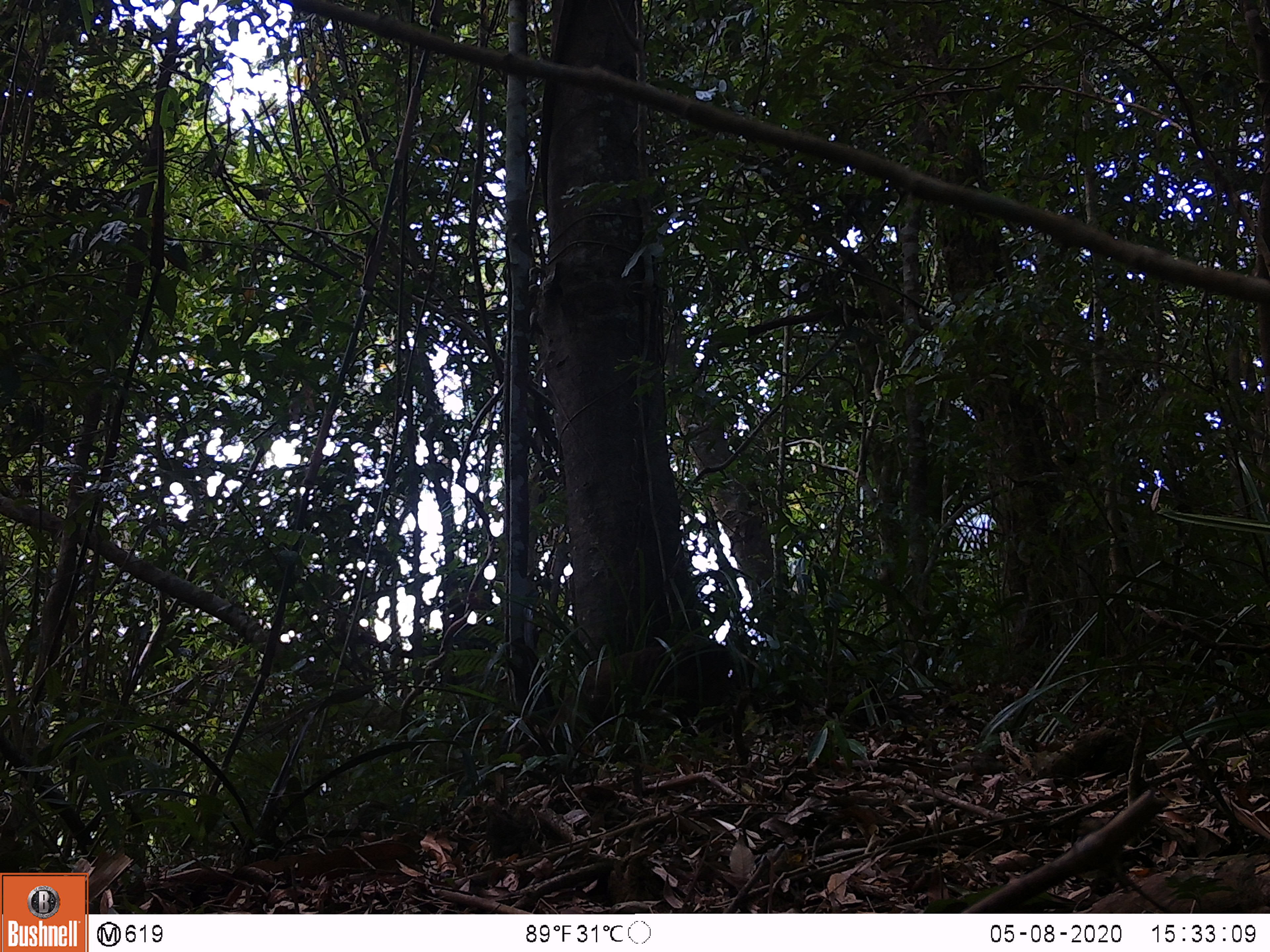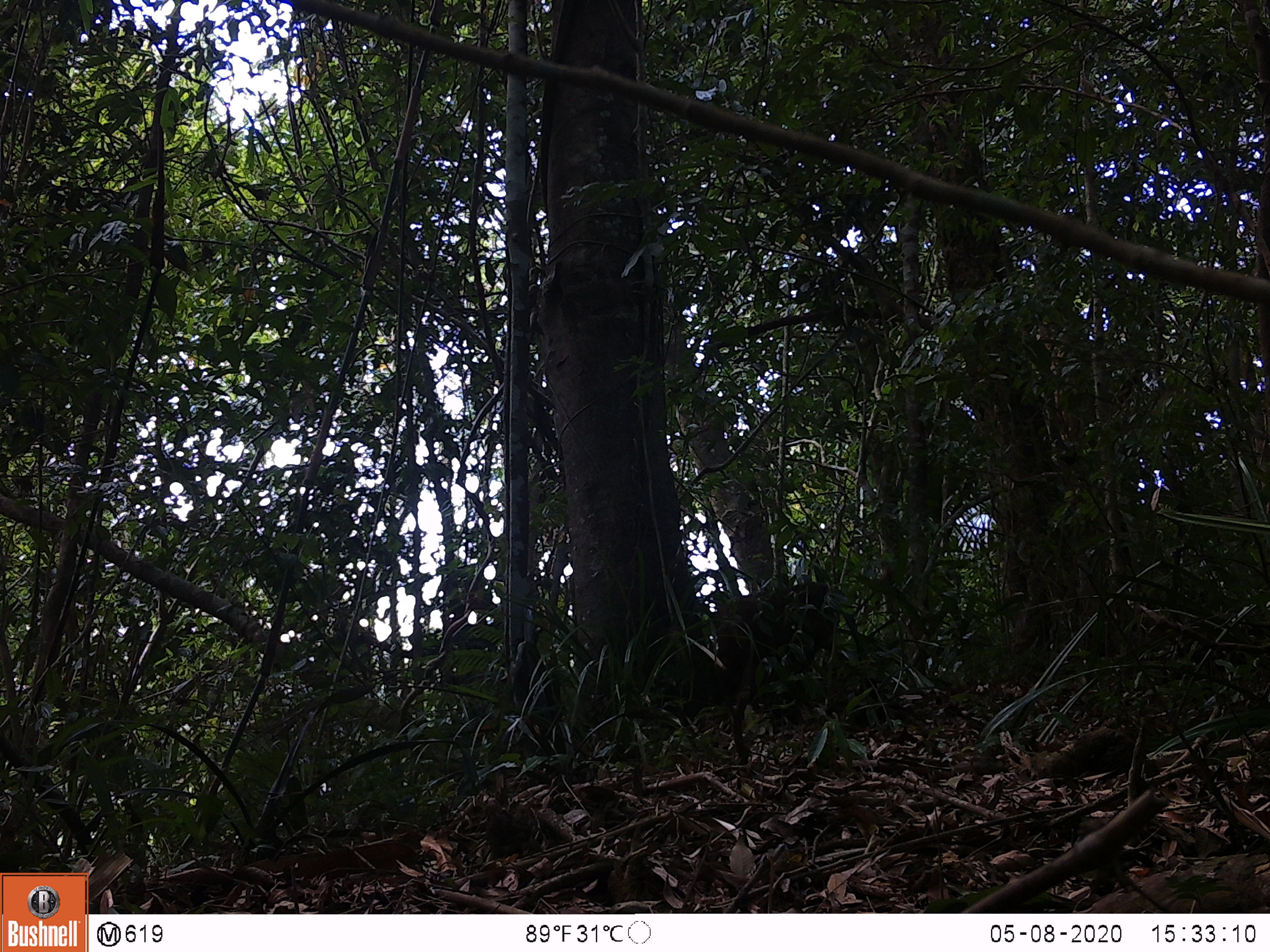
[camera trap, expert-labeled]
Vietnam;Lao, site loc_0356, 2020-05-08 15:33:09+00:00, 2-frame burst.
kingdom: Animalia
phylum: Chordata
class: Mammalia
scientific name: Laurasiatheria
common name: ungulate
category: unidentified ungulates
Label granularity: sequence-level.